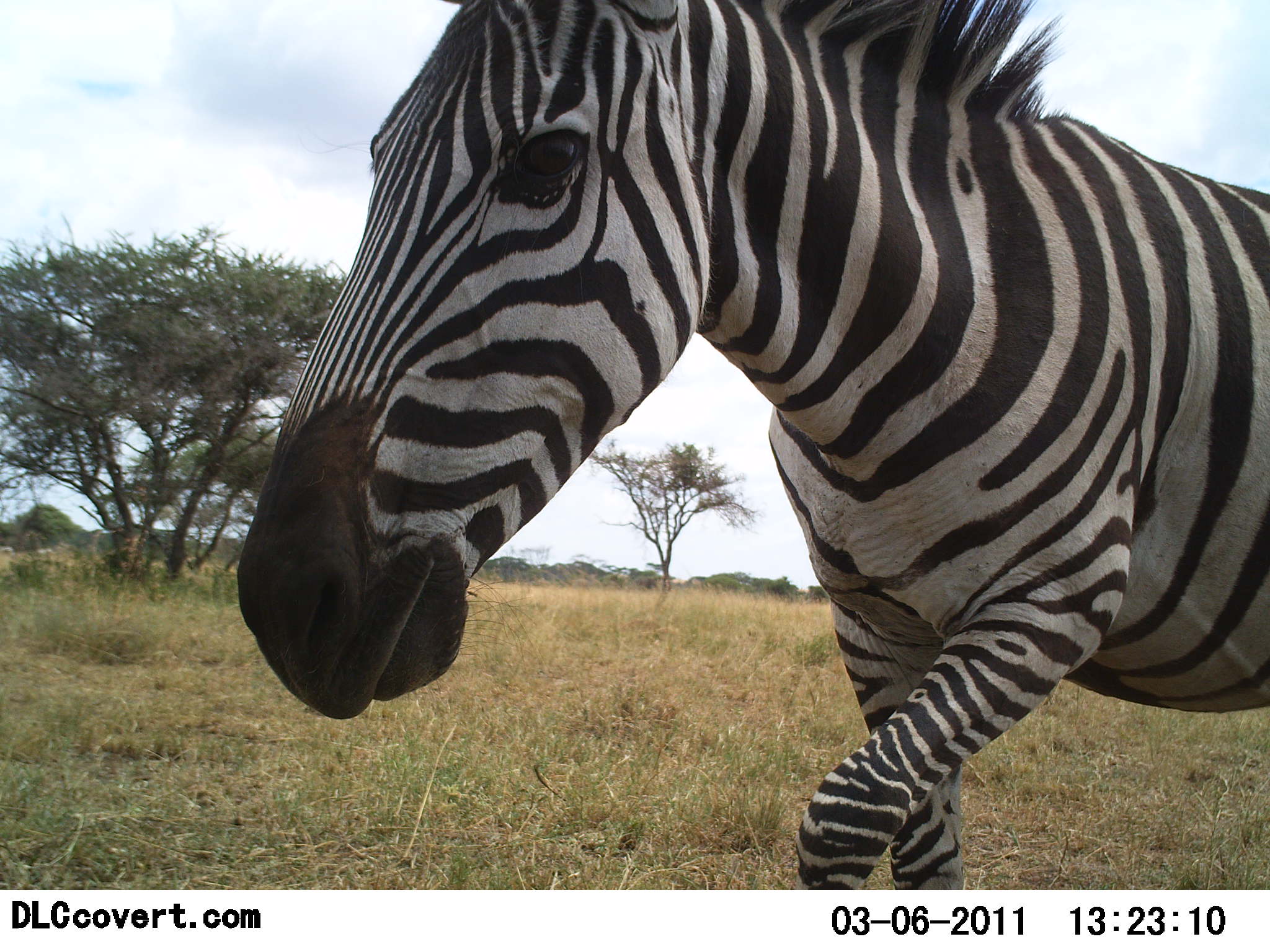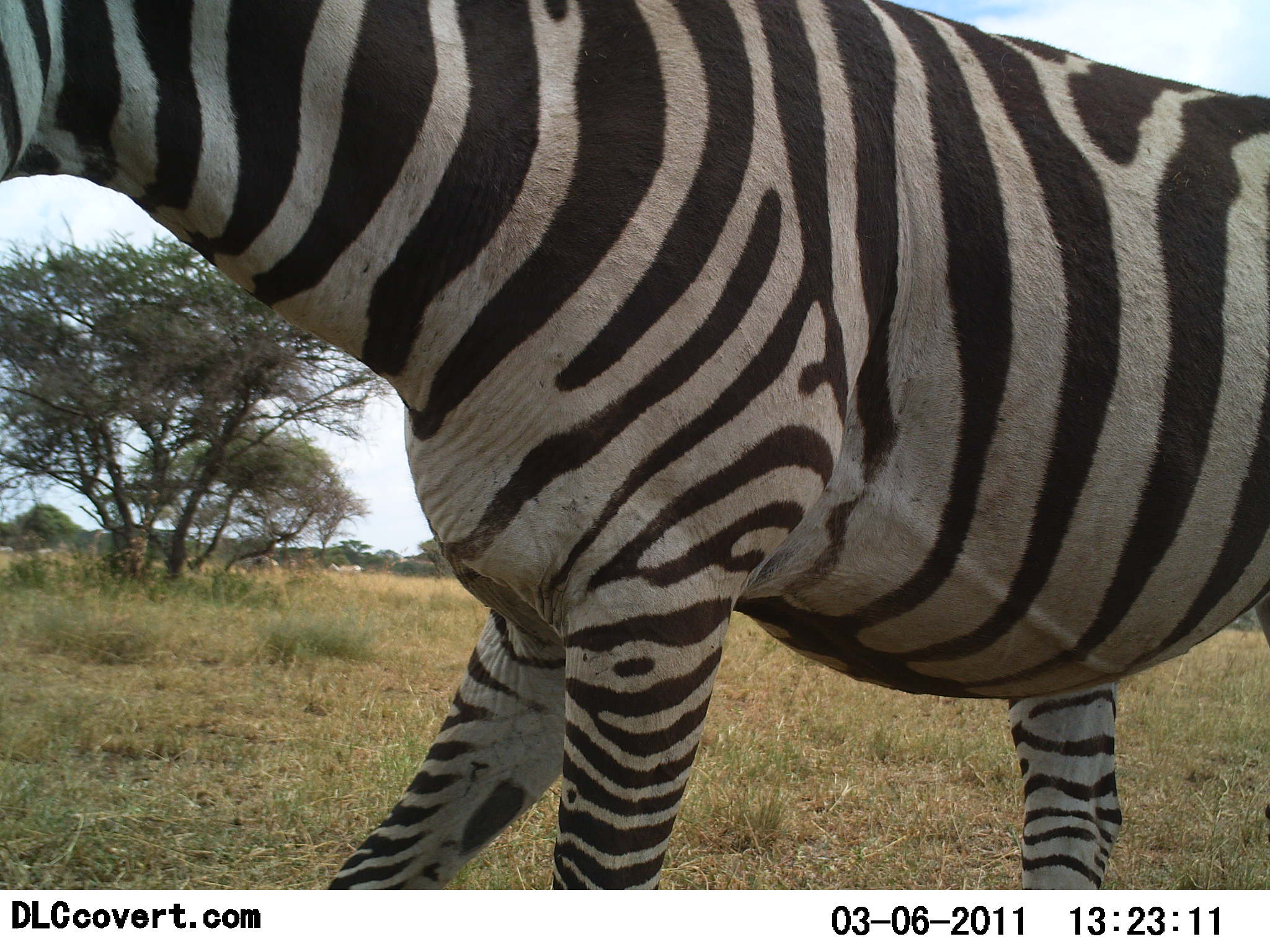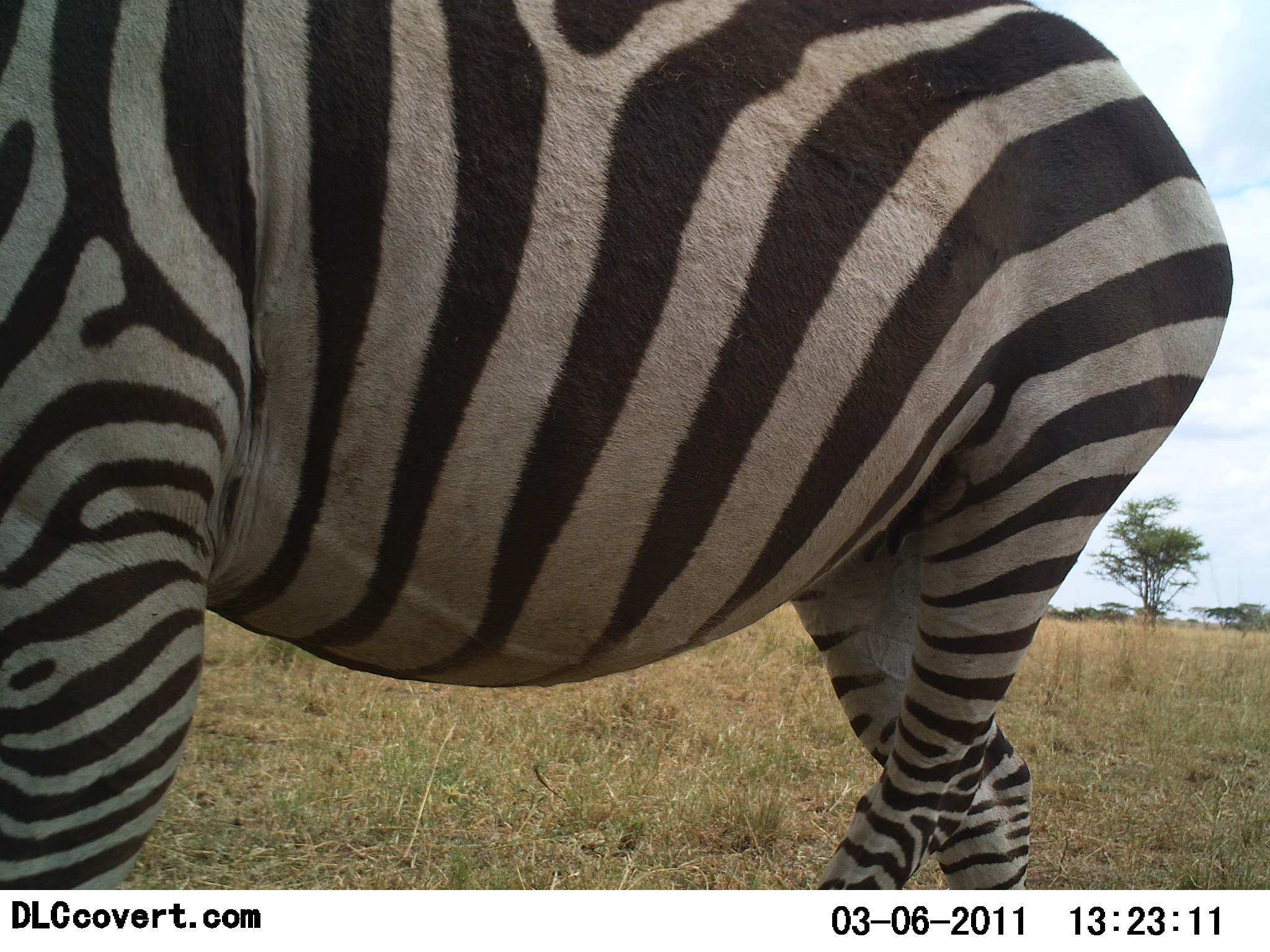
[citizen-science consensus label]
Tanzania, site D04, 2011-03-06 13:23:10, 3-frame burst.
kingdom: Animalia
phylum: Chordata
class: Mammalia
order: Perissodactyla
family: Equidae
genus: Equus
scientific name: Equus quagga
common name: plains zebra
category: zebra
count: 1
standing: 0%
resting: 0%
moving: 100%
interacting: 0%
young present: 0%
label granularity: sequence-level